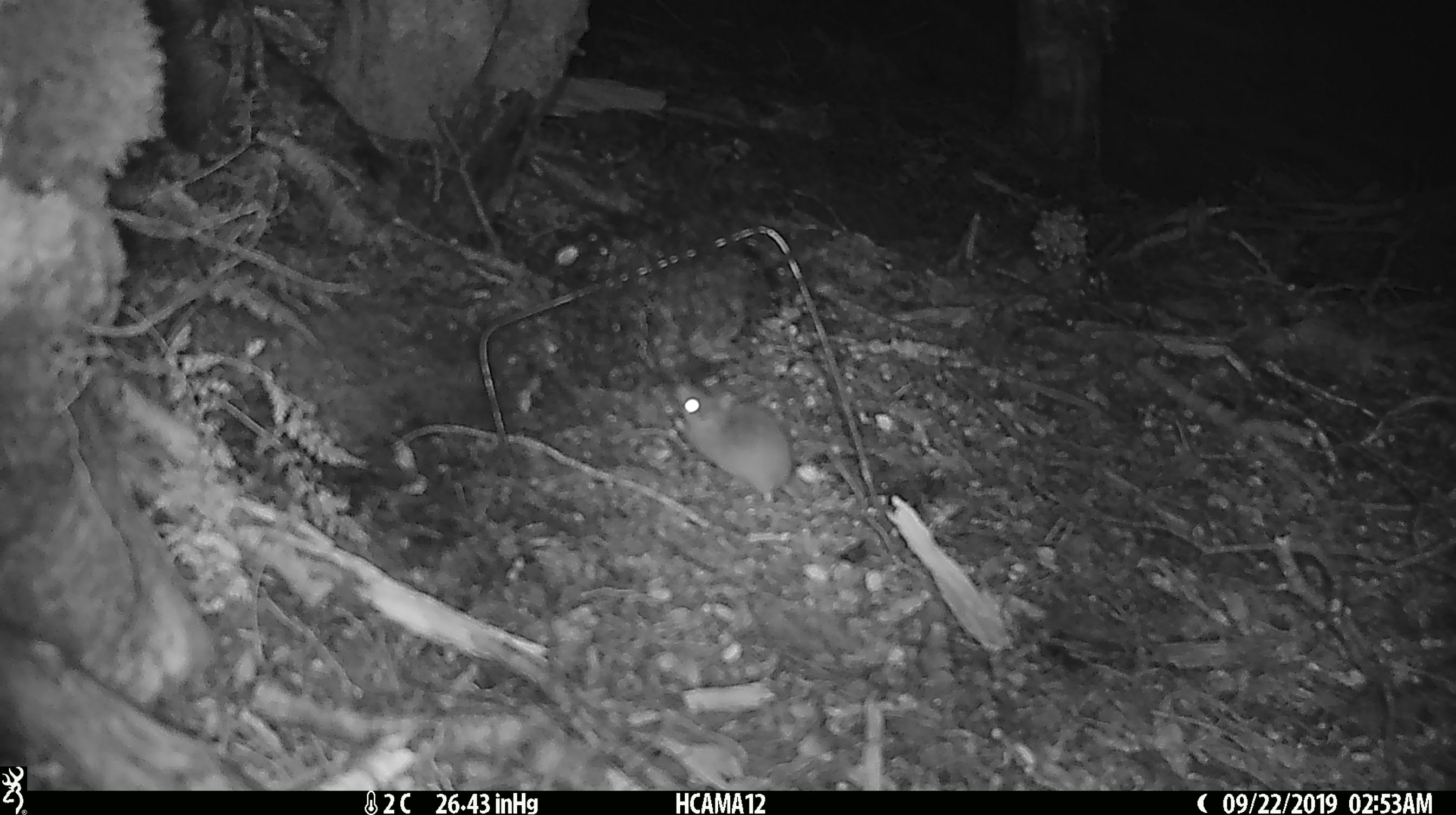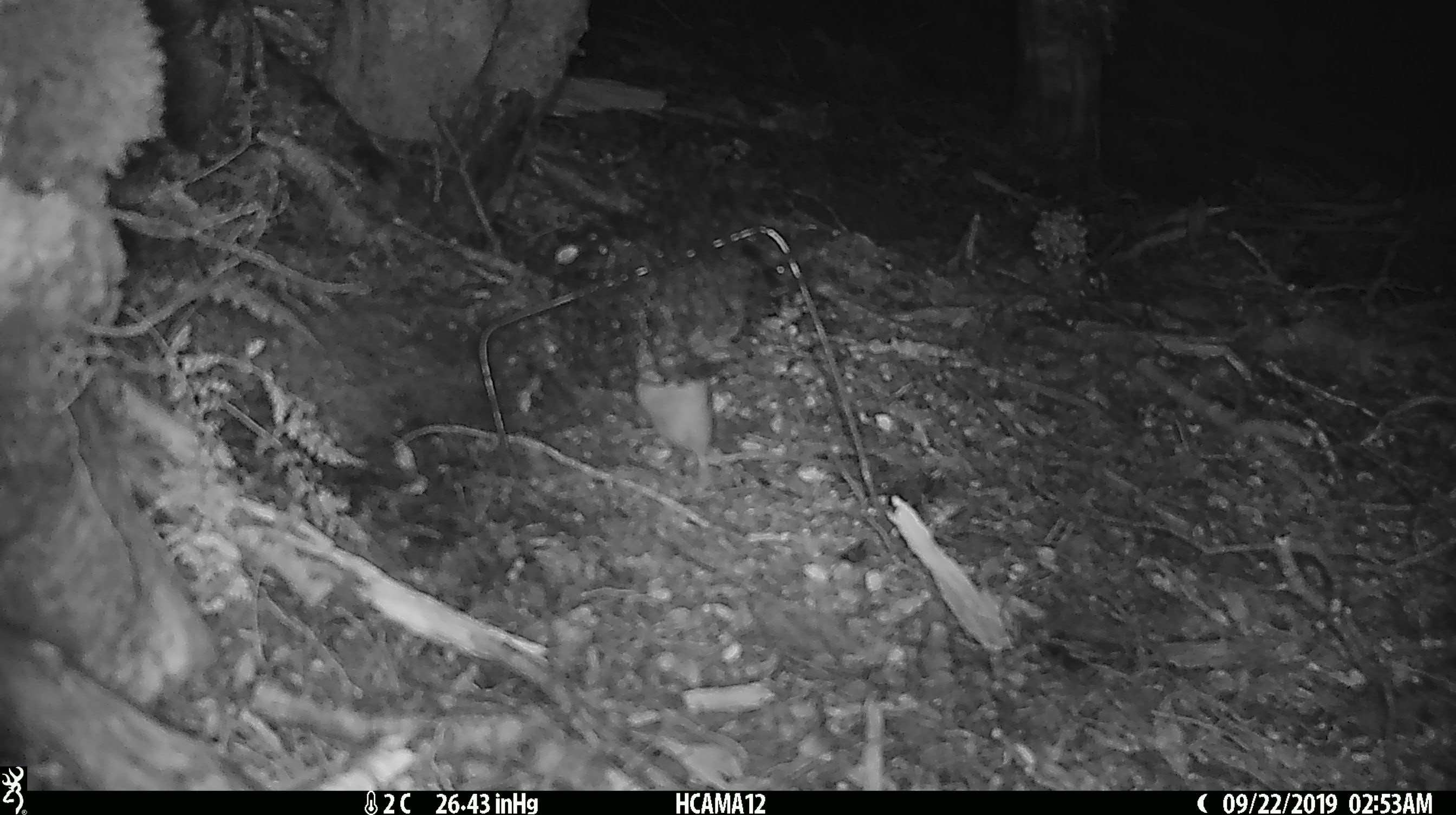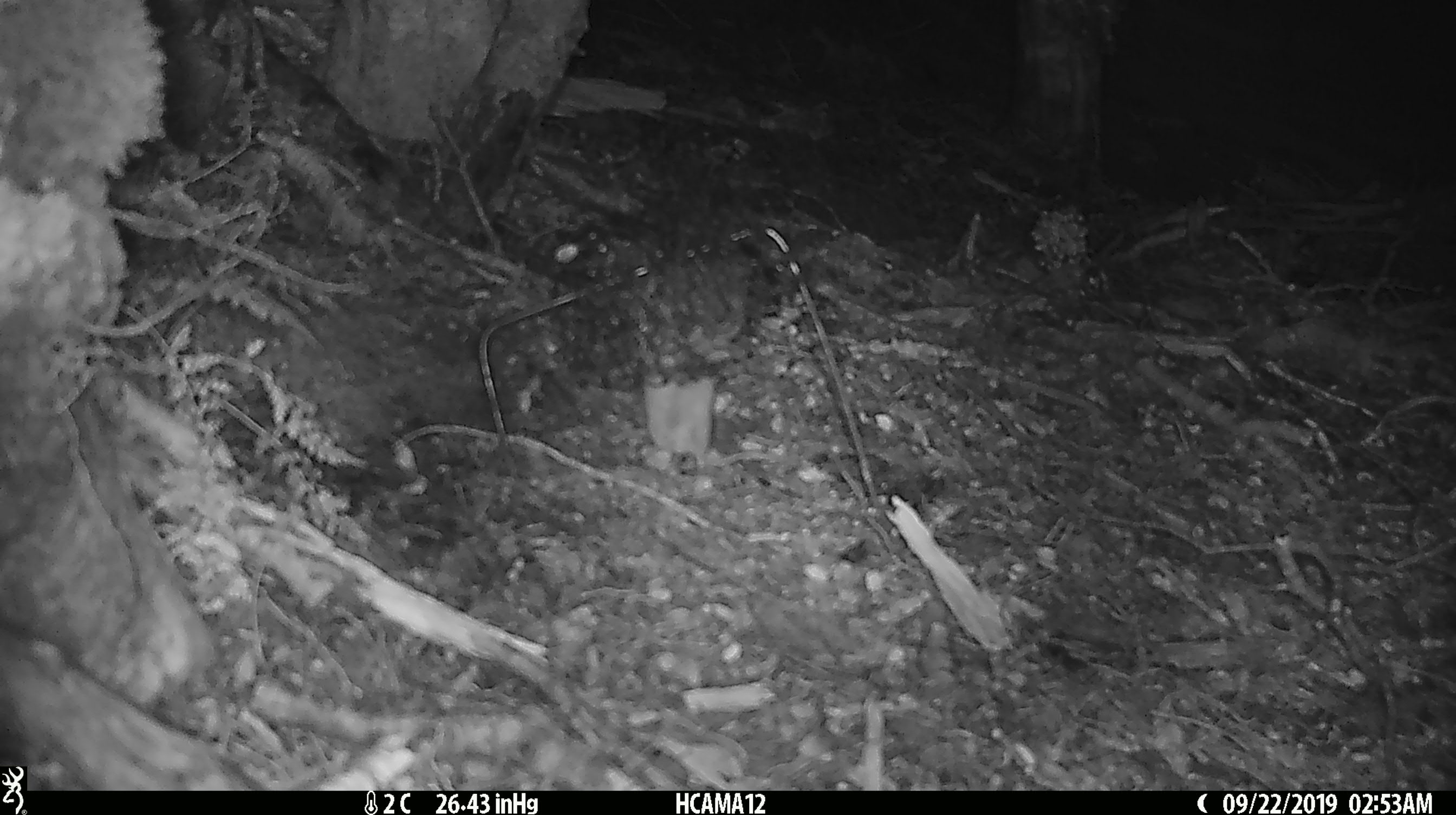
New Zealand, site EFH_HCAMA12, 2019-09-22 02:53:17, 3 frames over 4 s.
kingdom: Animalia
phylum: Chordata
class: Mammalia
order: Rodentia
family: Muridae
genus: Mus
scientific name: Mus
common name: mouse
Mouse (Mus).